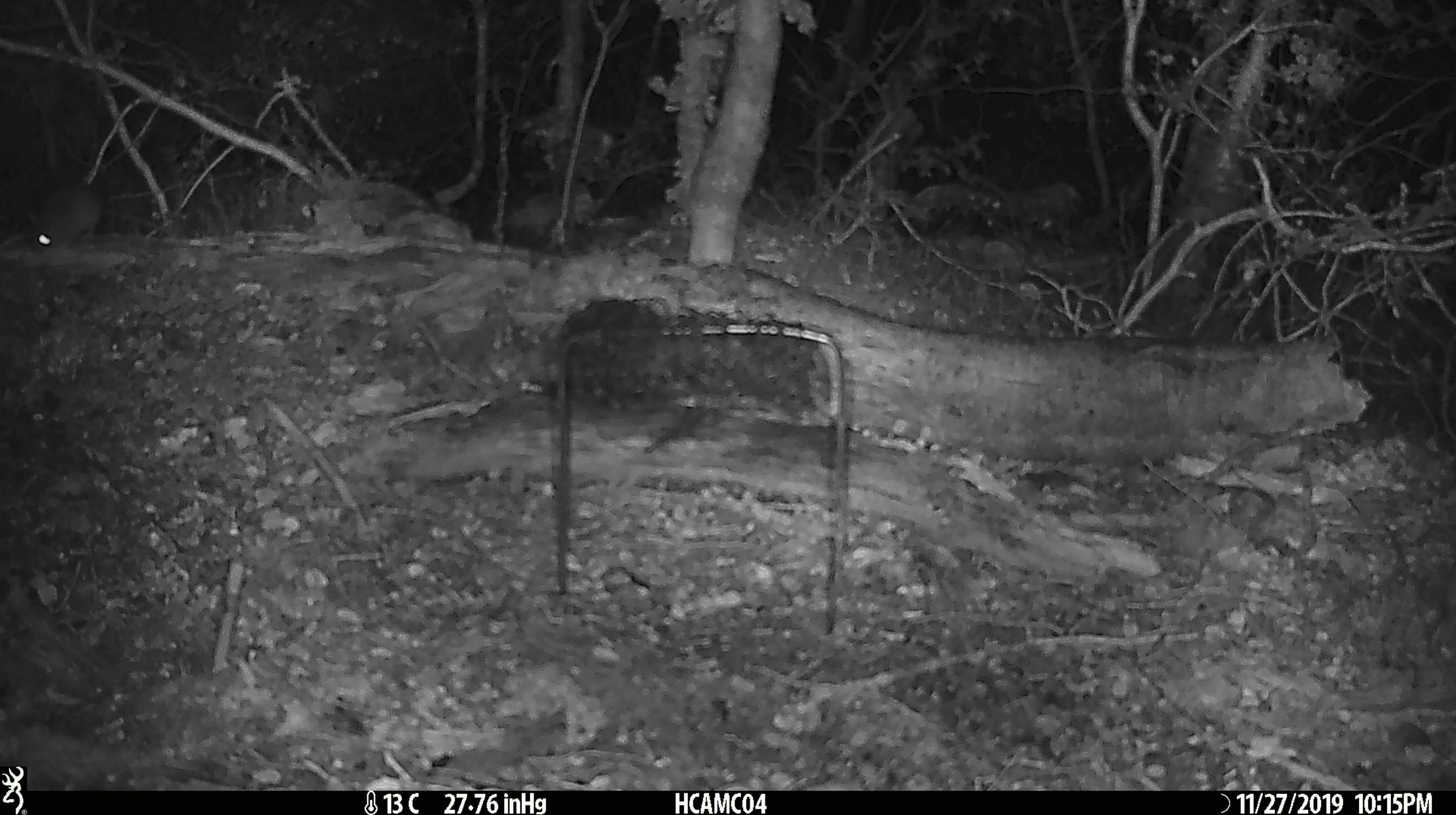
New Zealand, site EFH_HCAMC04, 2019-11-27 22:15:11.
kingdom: Animalia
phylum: Chordata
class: Mammalia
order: Rodentia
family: Muridae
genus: Mus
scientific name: Mus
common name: mouse